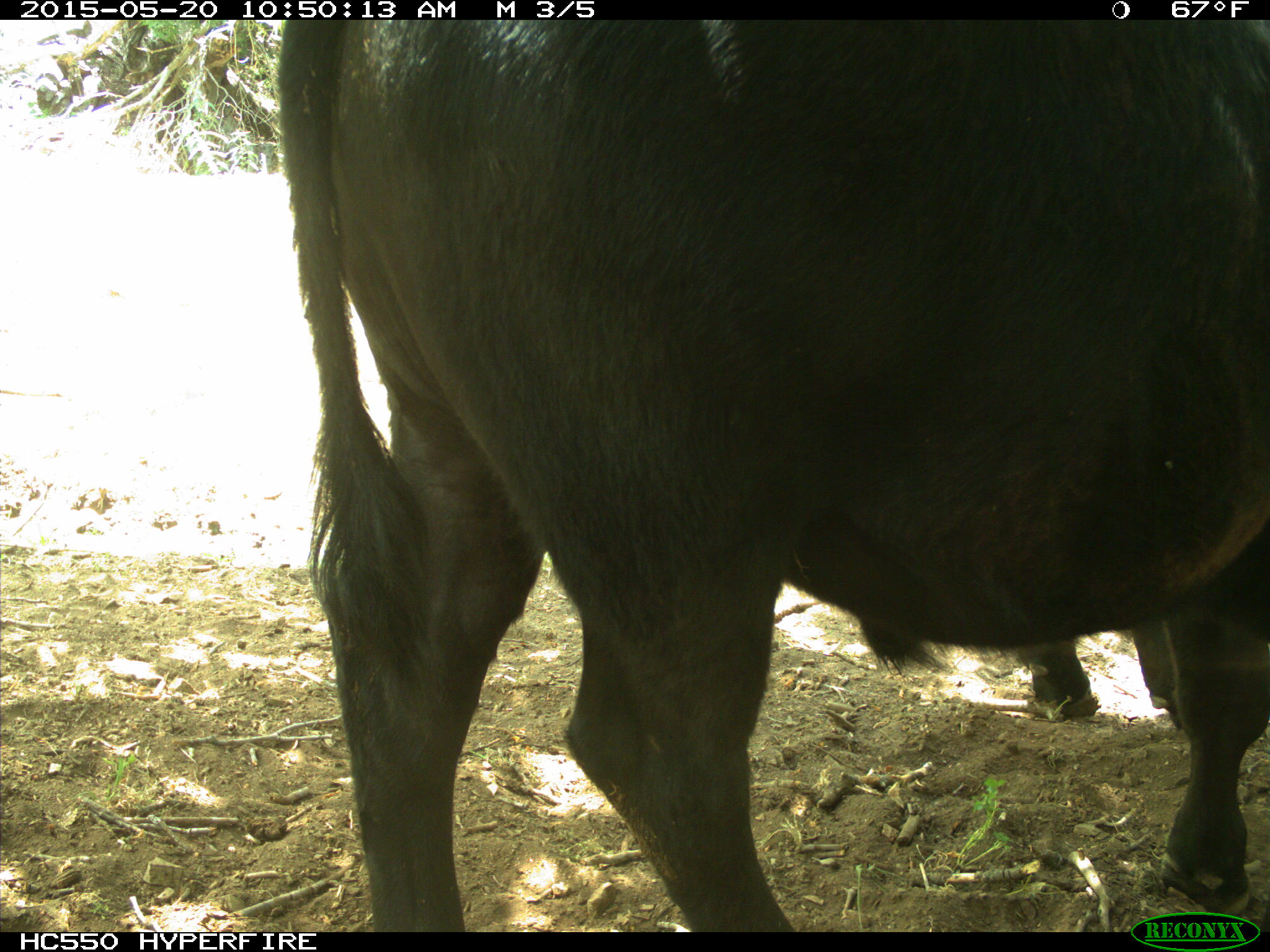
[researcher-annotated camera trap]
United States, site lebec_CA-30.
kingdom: Animalia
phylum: Chordata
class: Mammalia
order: Artiodactyla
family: Bovidae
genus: Bos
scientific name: Bos taurus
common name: domestic cow